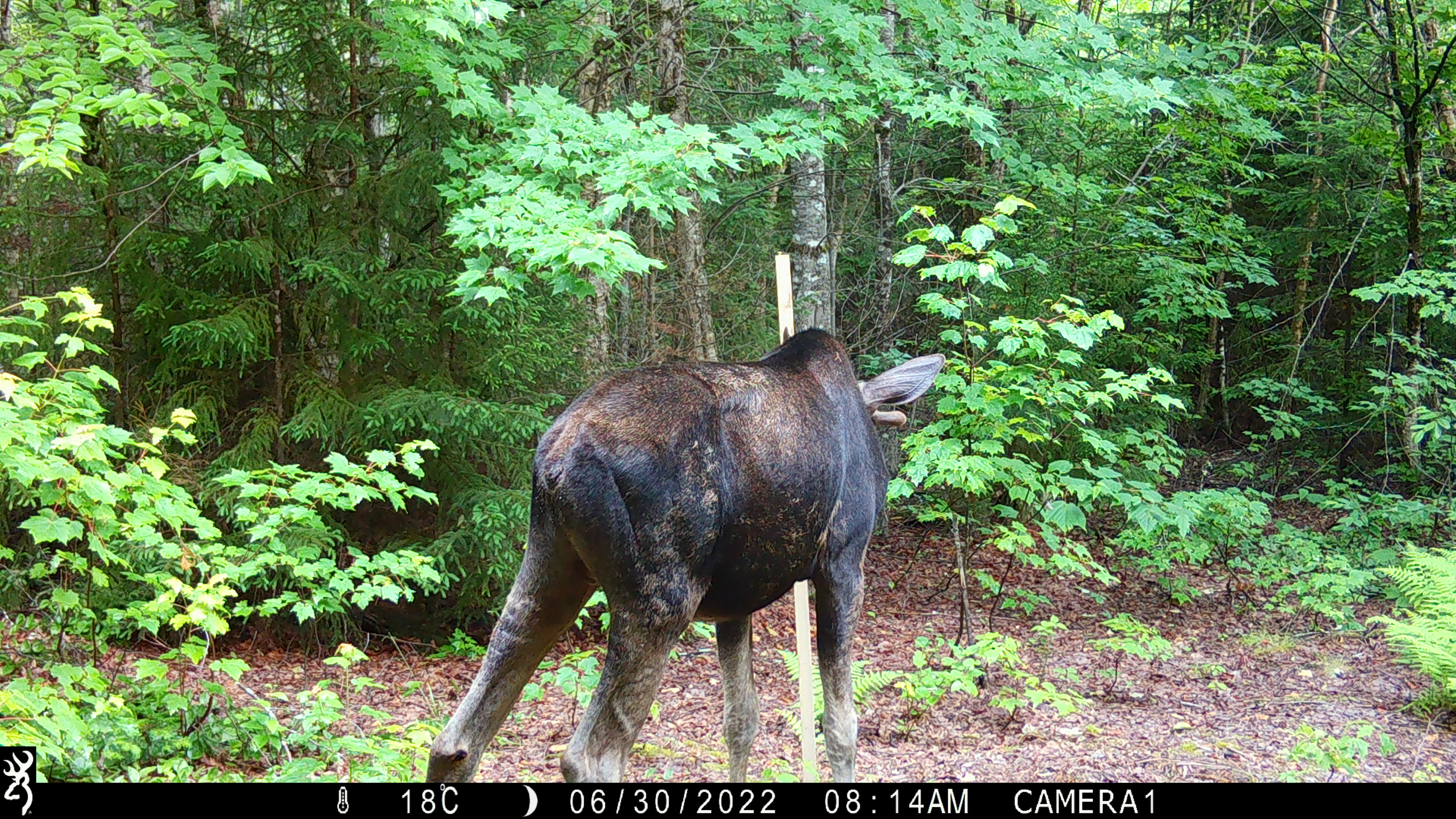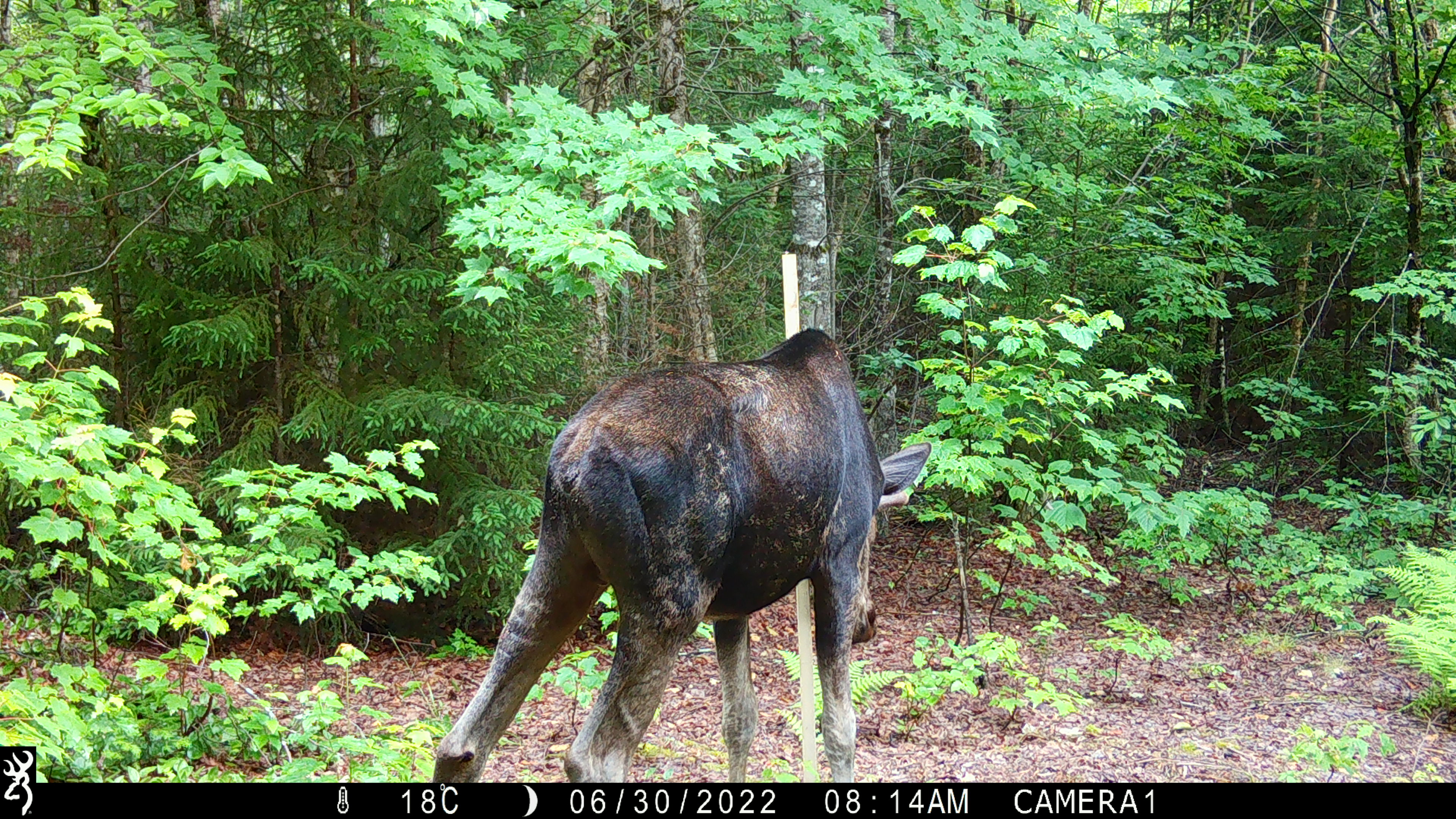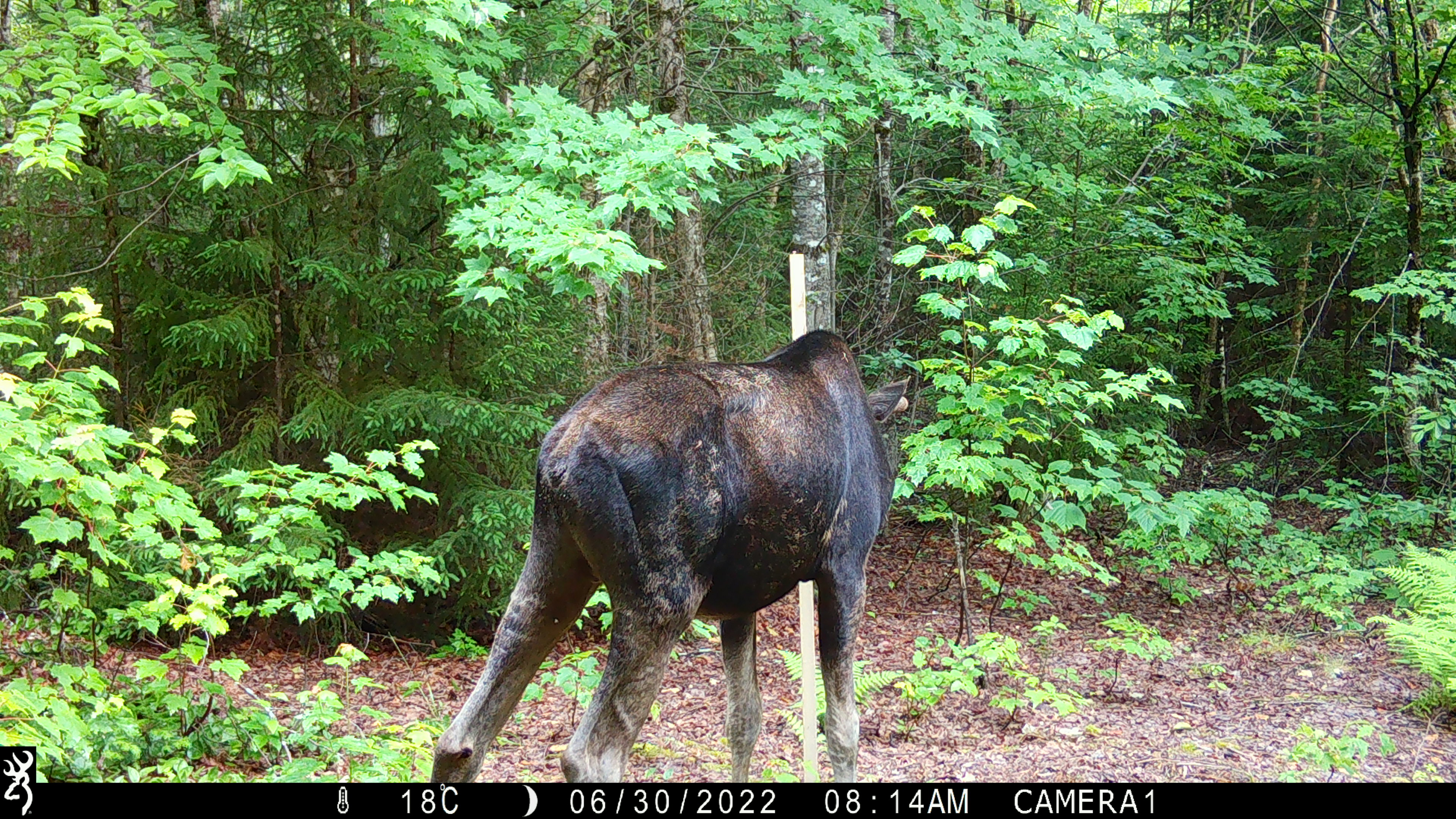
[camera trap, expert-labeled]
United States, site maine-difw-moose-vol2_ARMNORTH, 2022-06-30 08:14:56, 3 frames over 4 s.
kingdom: Animalia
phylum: Chordata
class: Mammalia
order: Artiodactyla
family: Cervidae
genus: Alces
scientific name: Alces alces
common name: moose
Moose (Alces alces).